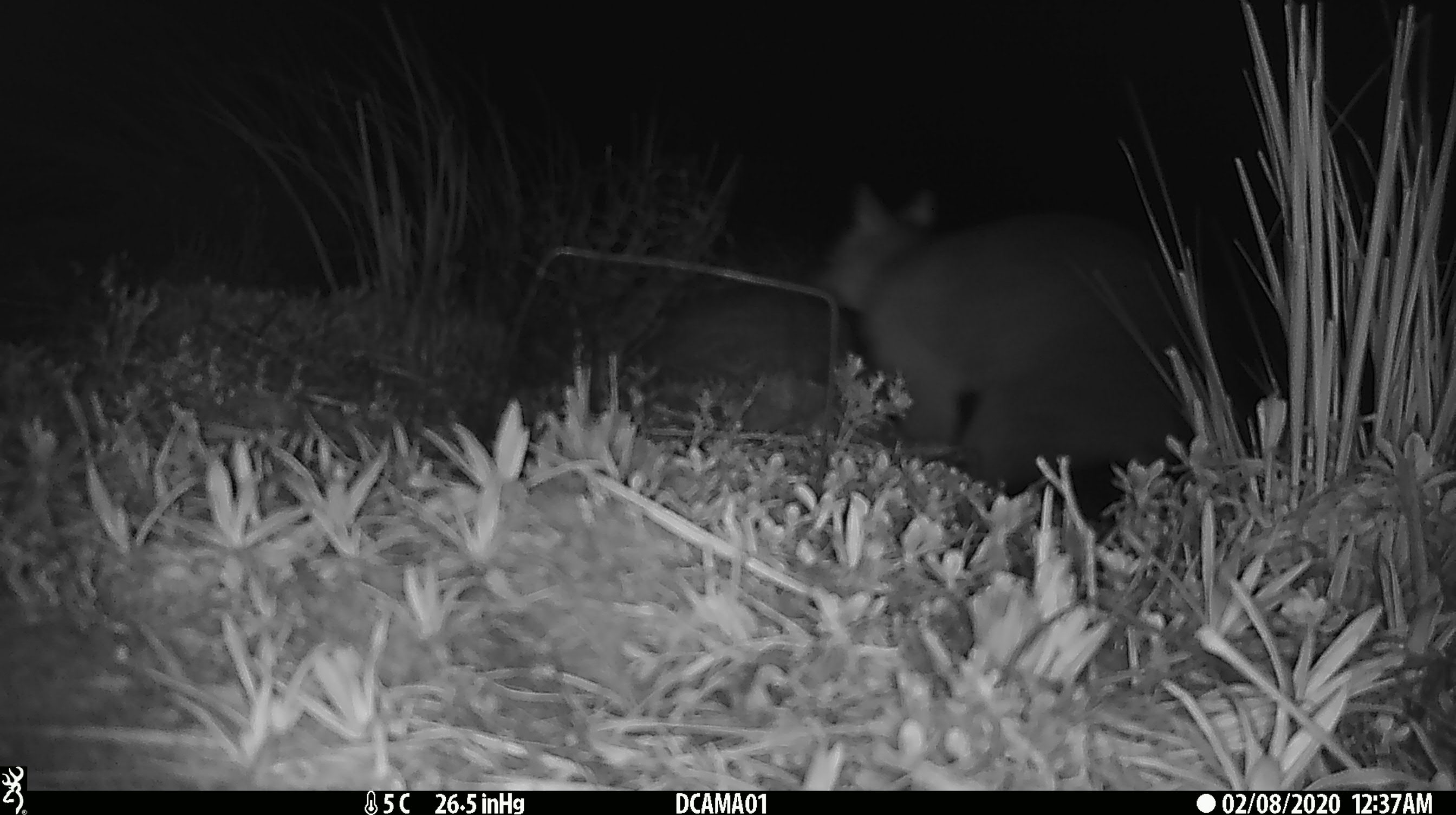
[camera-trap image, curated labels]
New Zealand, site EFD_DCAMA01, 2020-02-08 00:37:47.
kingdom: Animalia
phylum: Chordata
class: Mammalia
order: Diprotodontia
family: Phalangeridae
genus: Trichosurus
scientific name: Trichosurus vulpecula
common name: common brushtail possum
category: possum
Possum (common brushtail possum) (Trichosurus vulpecula).